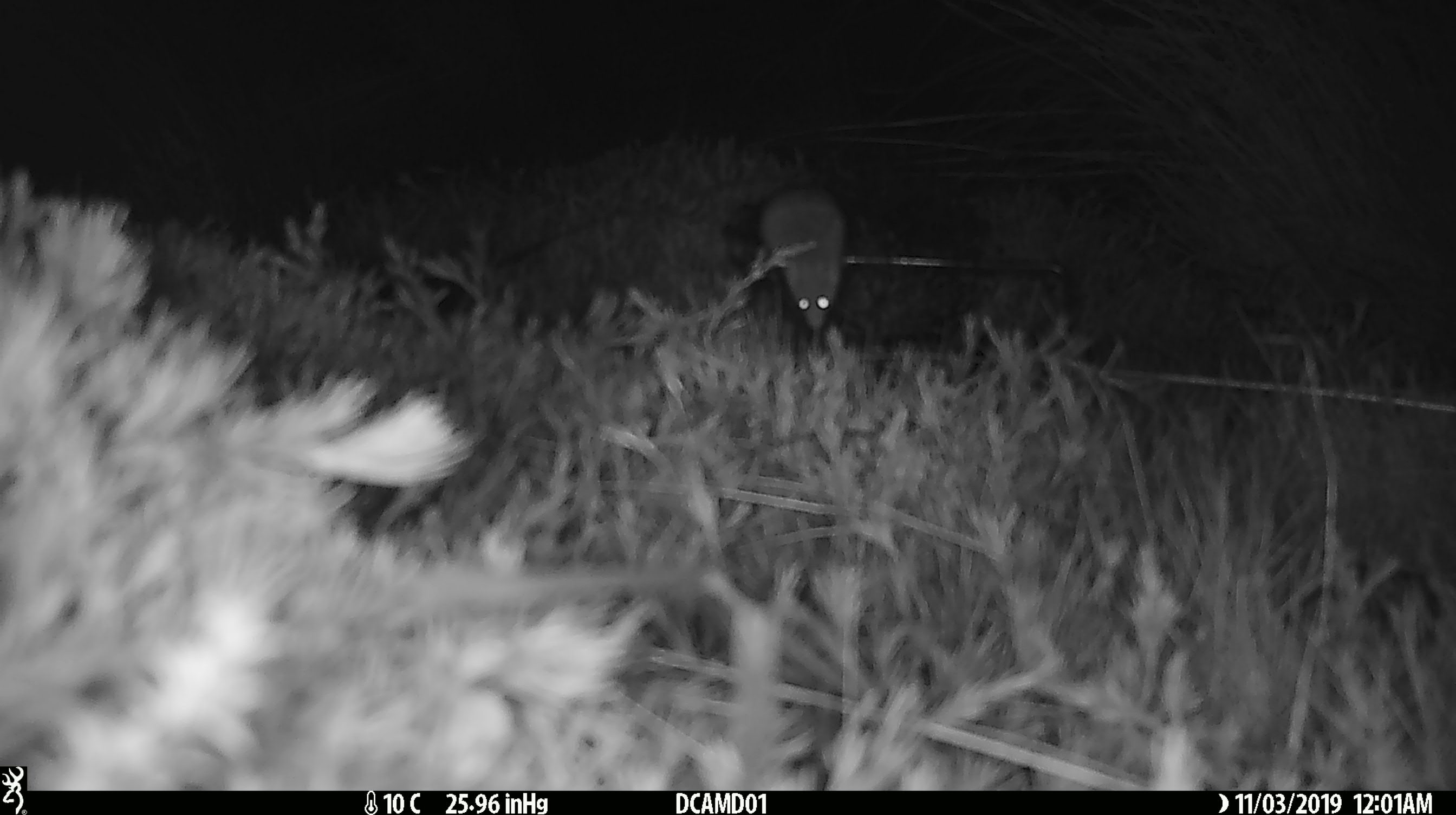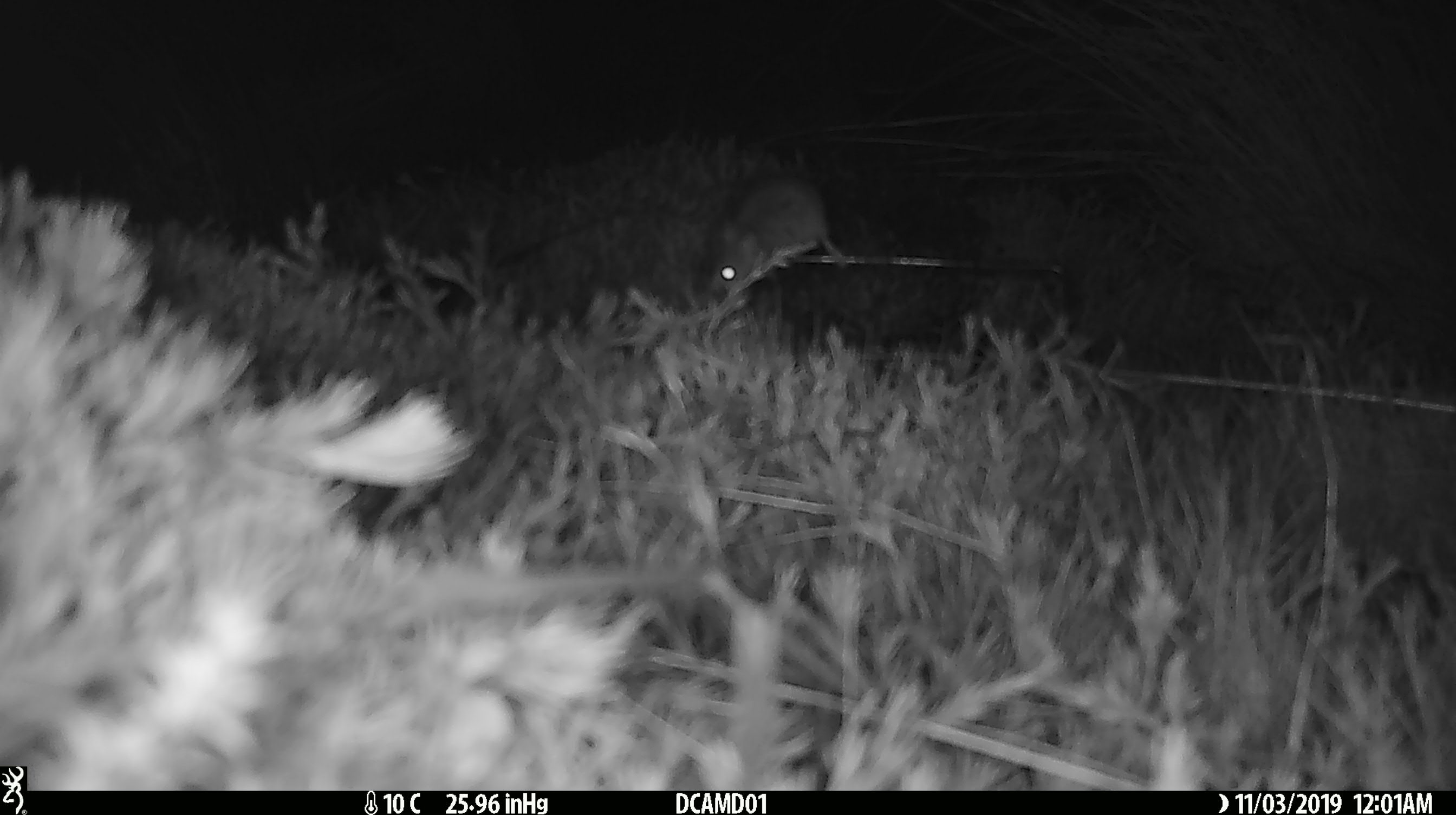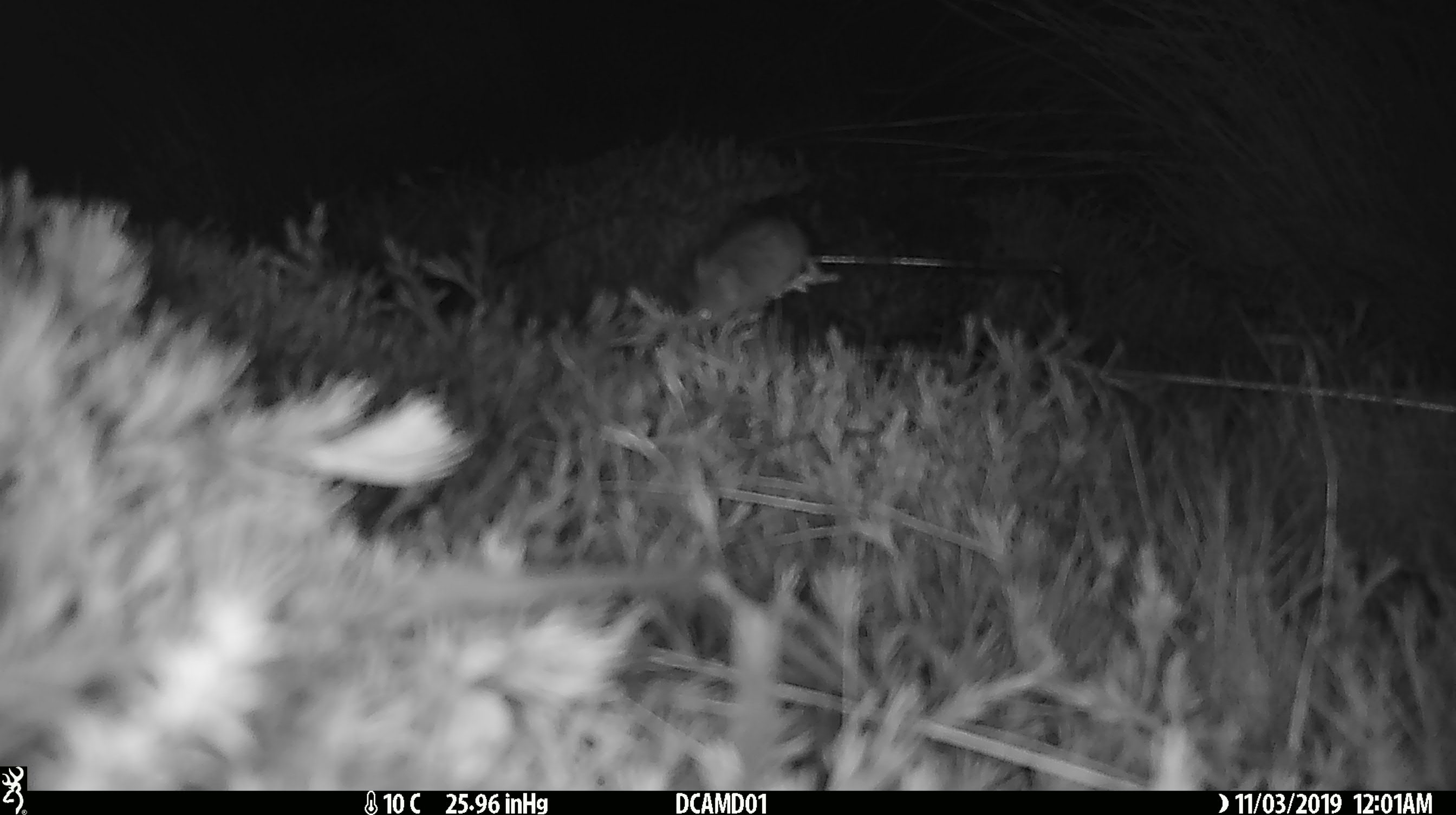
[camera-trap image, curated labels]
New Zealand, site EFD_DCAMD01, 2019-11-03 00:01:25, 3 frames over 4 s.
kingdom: Animalia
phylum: Chordata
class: Mammalia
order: Rodentia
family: Muridae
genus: Mus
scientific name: Mus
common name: mouse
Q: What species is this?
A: Mouse (Mus).